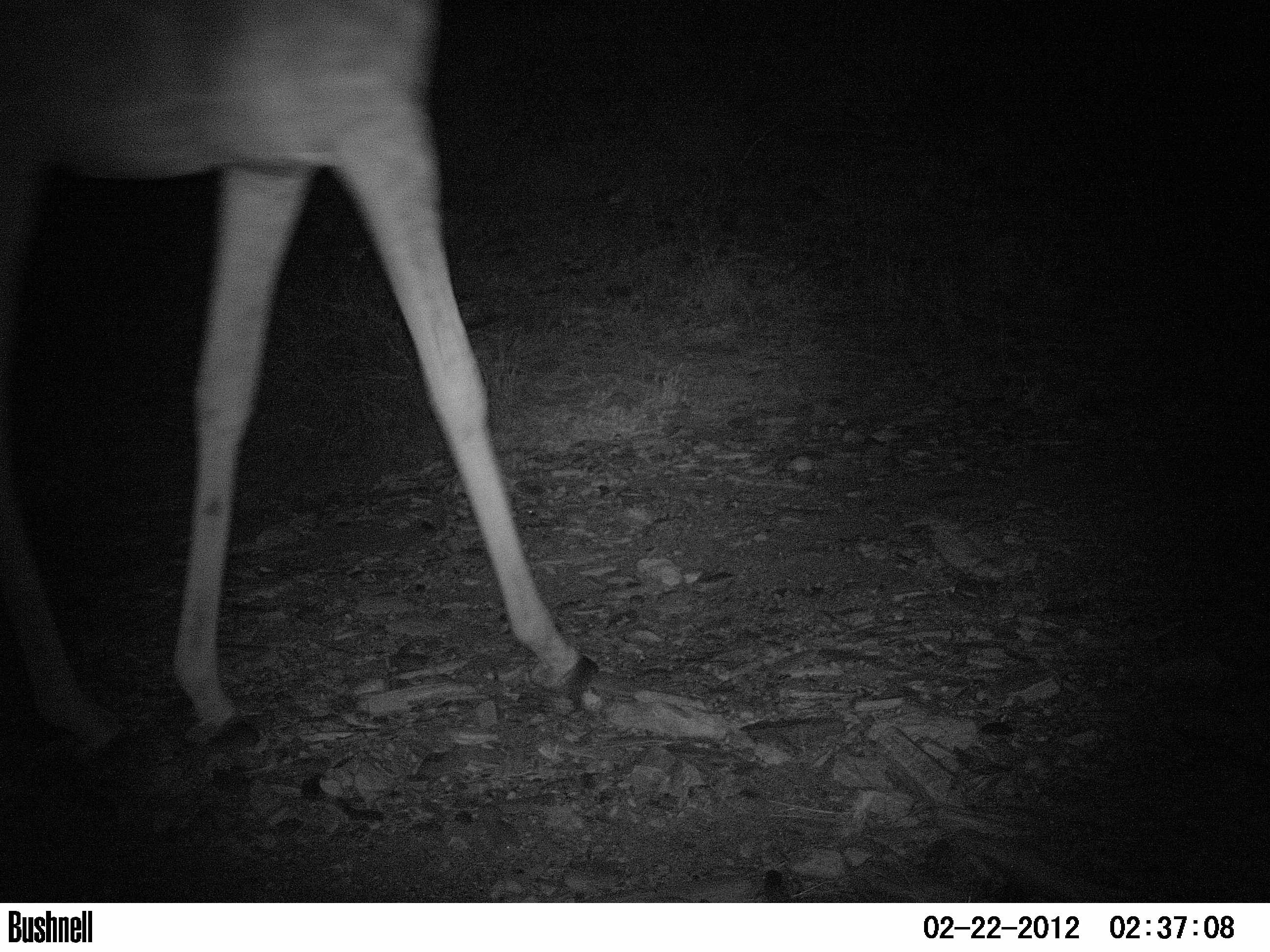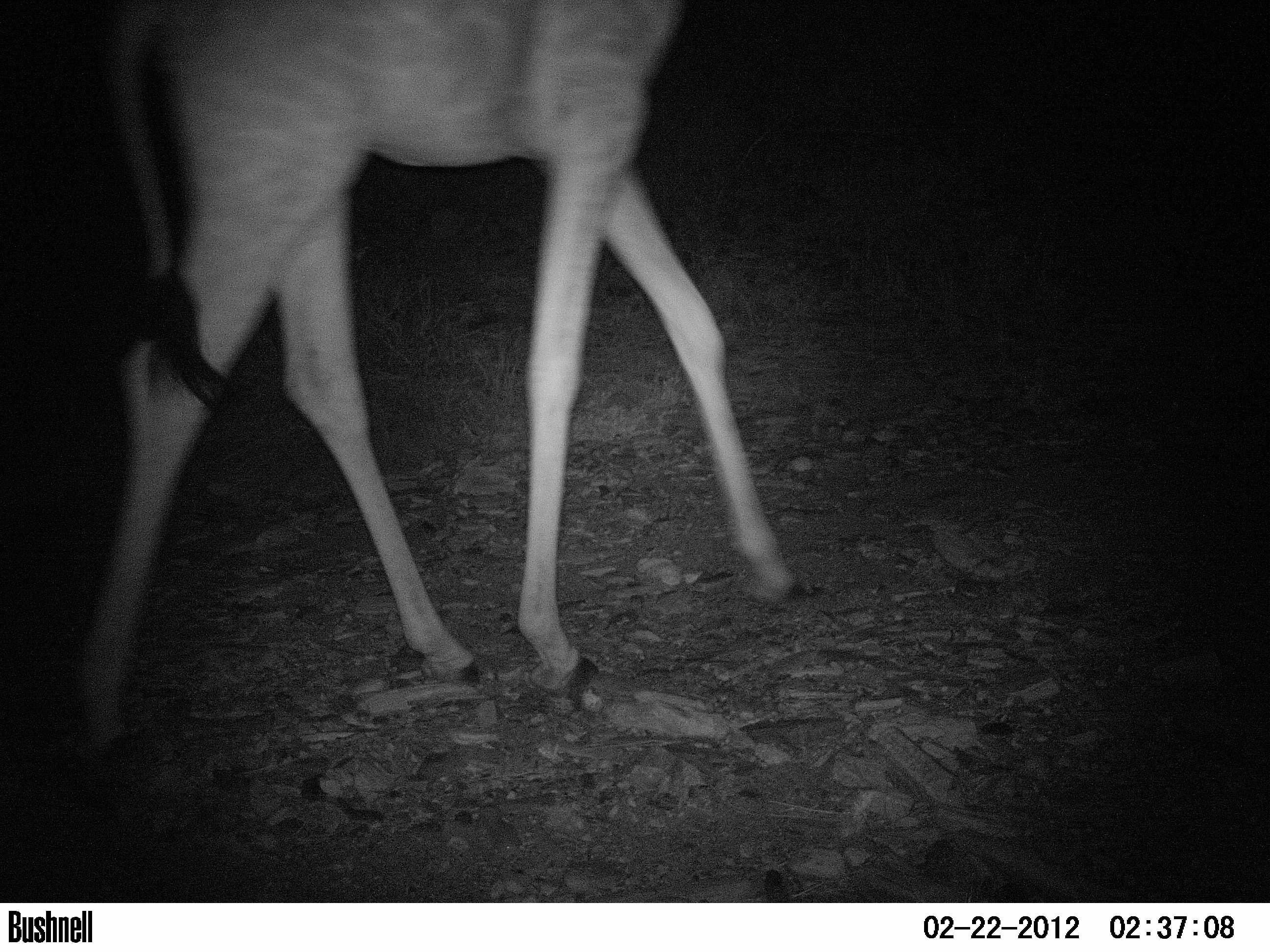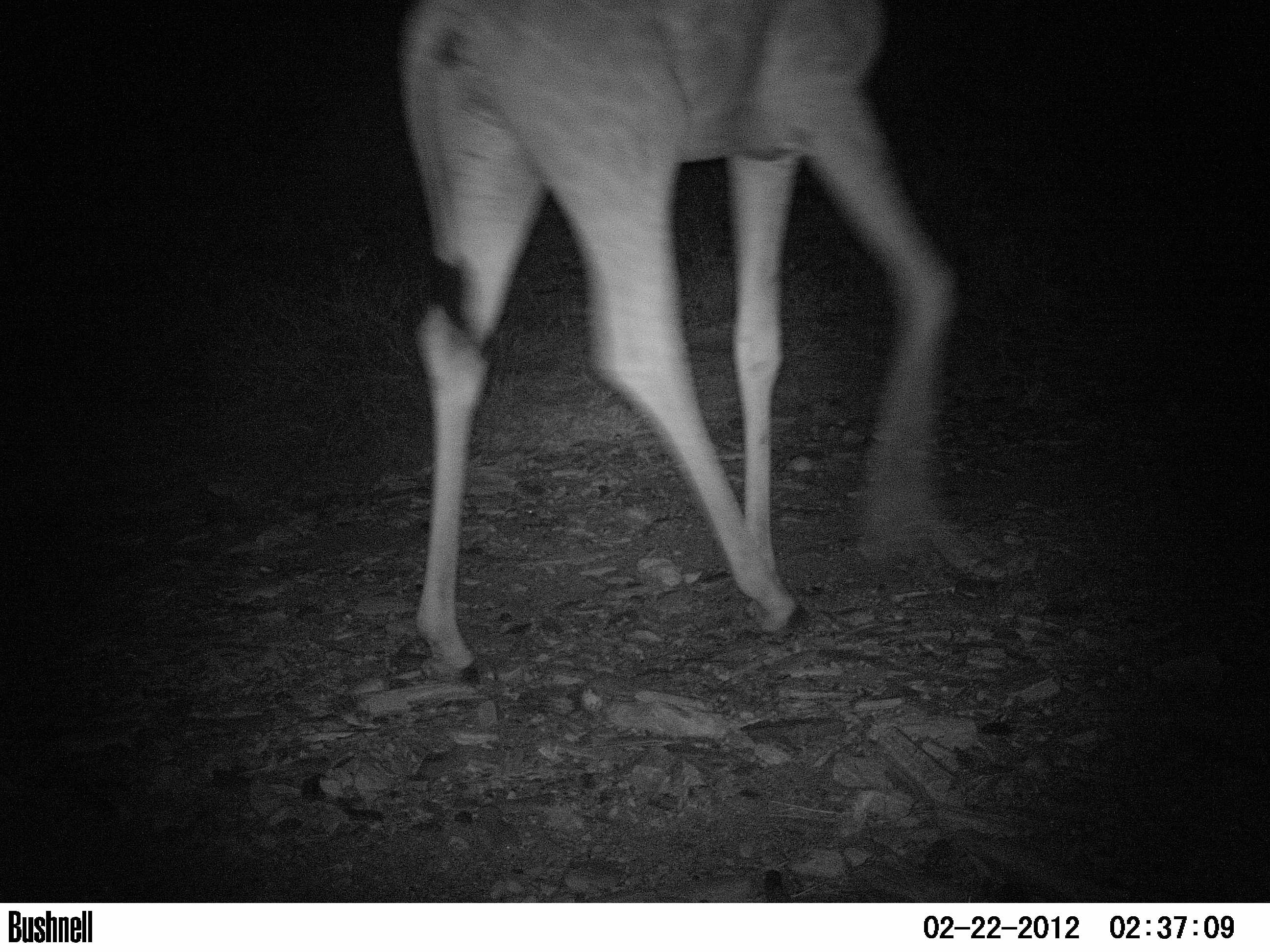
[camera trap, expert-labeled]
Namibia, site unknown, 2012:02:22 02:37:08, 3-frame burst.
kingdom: Animalia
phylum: Chordata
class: Mammalia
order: Artiodactyla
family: Giraffidae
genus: Giraffa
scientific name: Giraffa camelopardalis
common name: giraffe